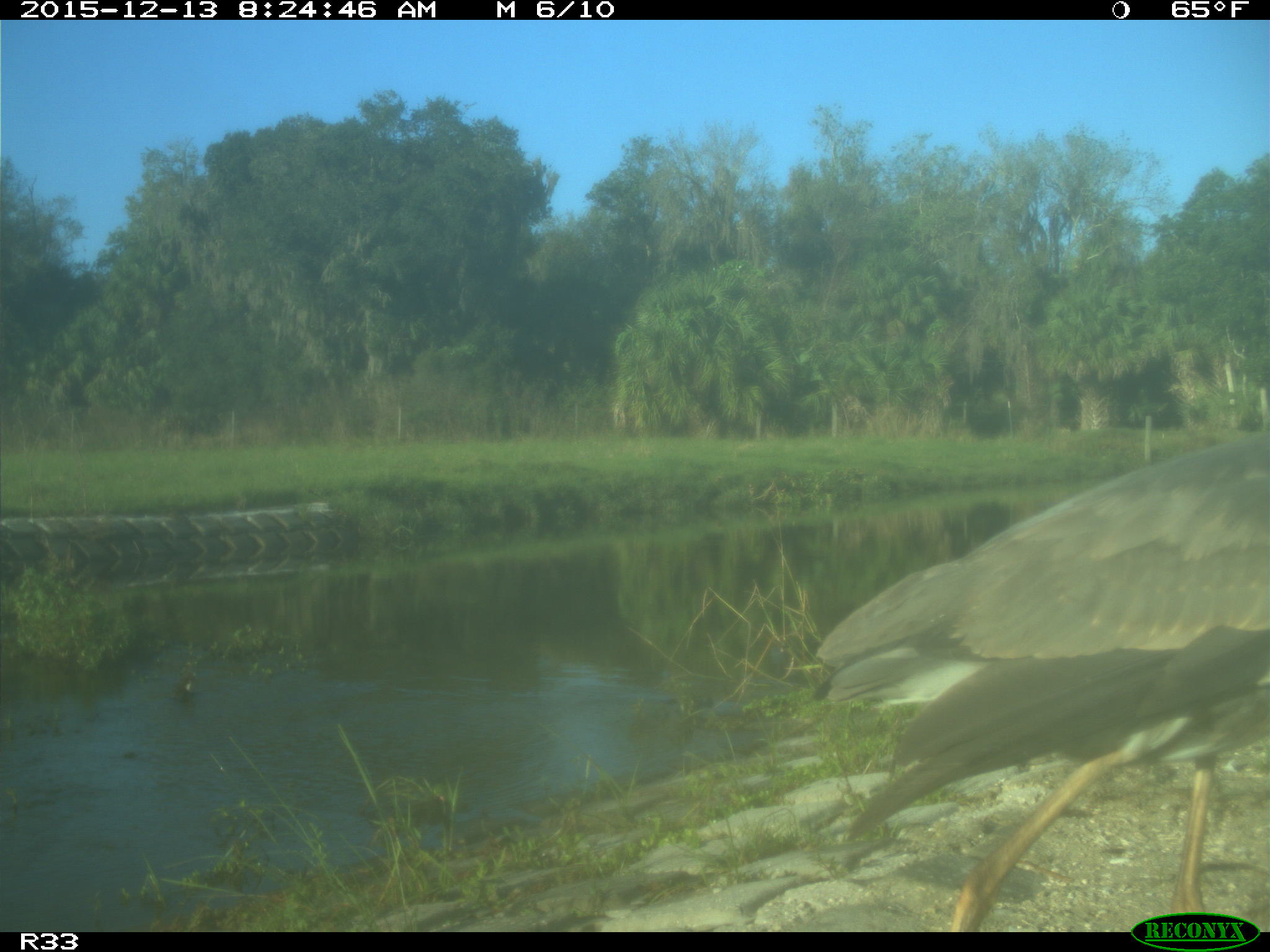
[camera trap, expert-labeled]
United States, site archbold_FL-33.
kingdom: Animalia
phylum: Chordata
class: Aves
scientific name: Aves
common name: birds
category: unidentified bird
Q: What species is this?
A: Unidentified bird (birds) (Aves).